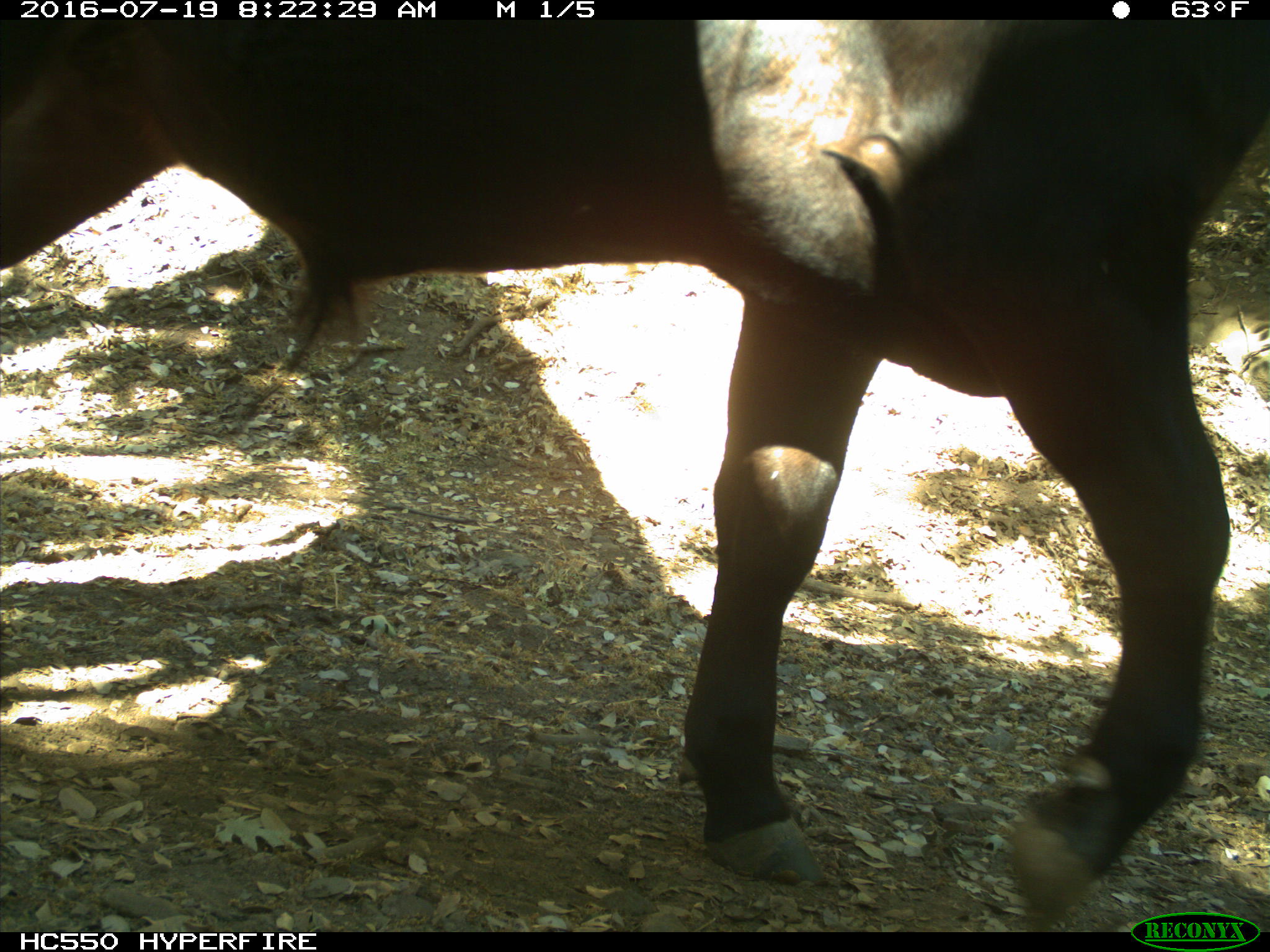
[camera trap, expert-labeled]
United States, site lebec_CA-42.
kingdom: Animalia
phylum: Chordata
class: Mammalia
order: Artiodactyla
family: Bovidae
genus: Bos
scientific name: Bos taurus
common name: domestic cow